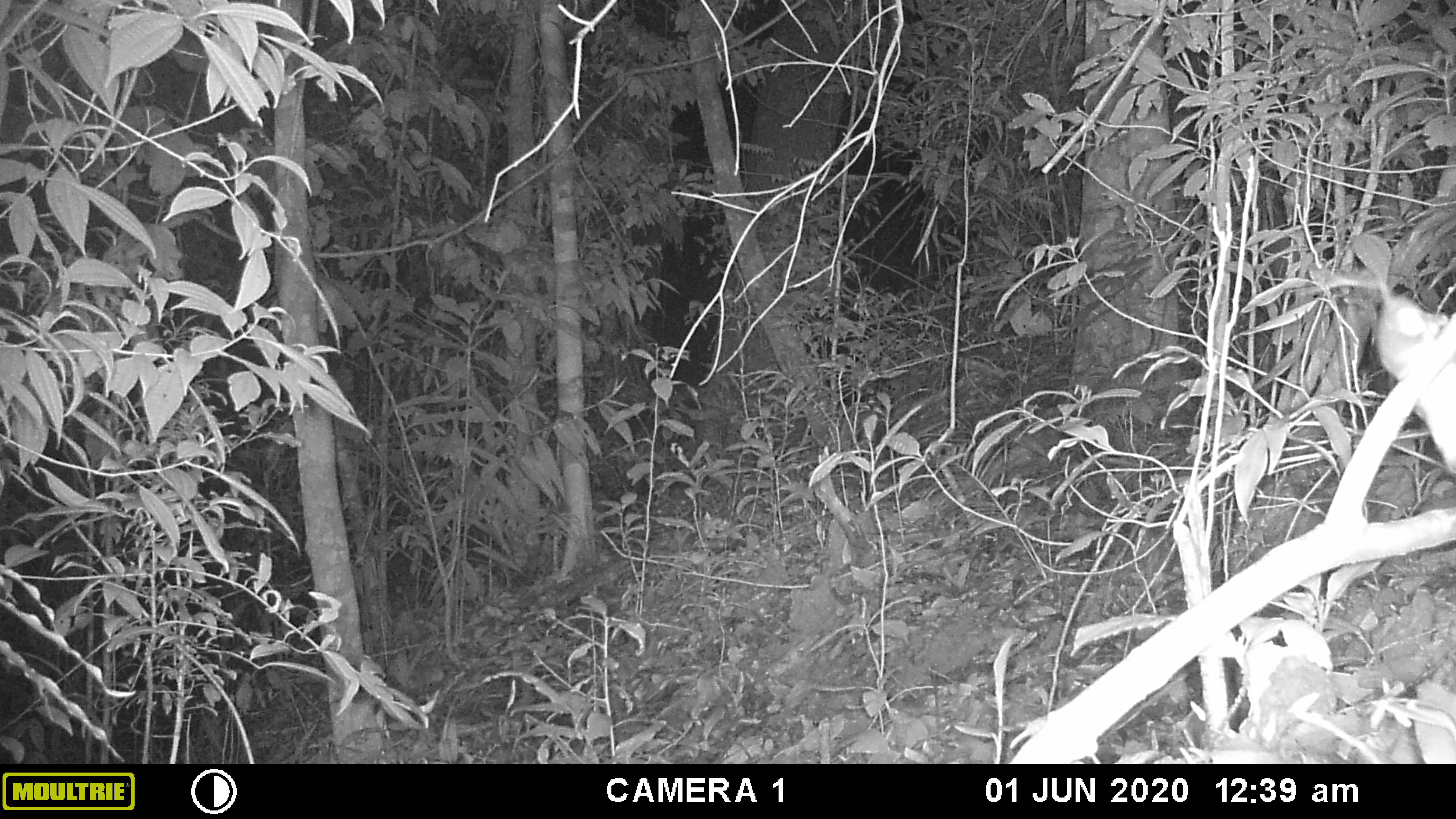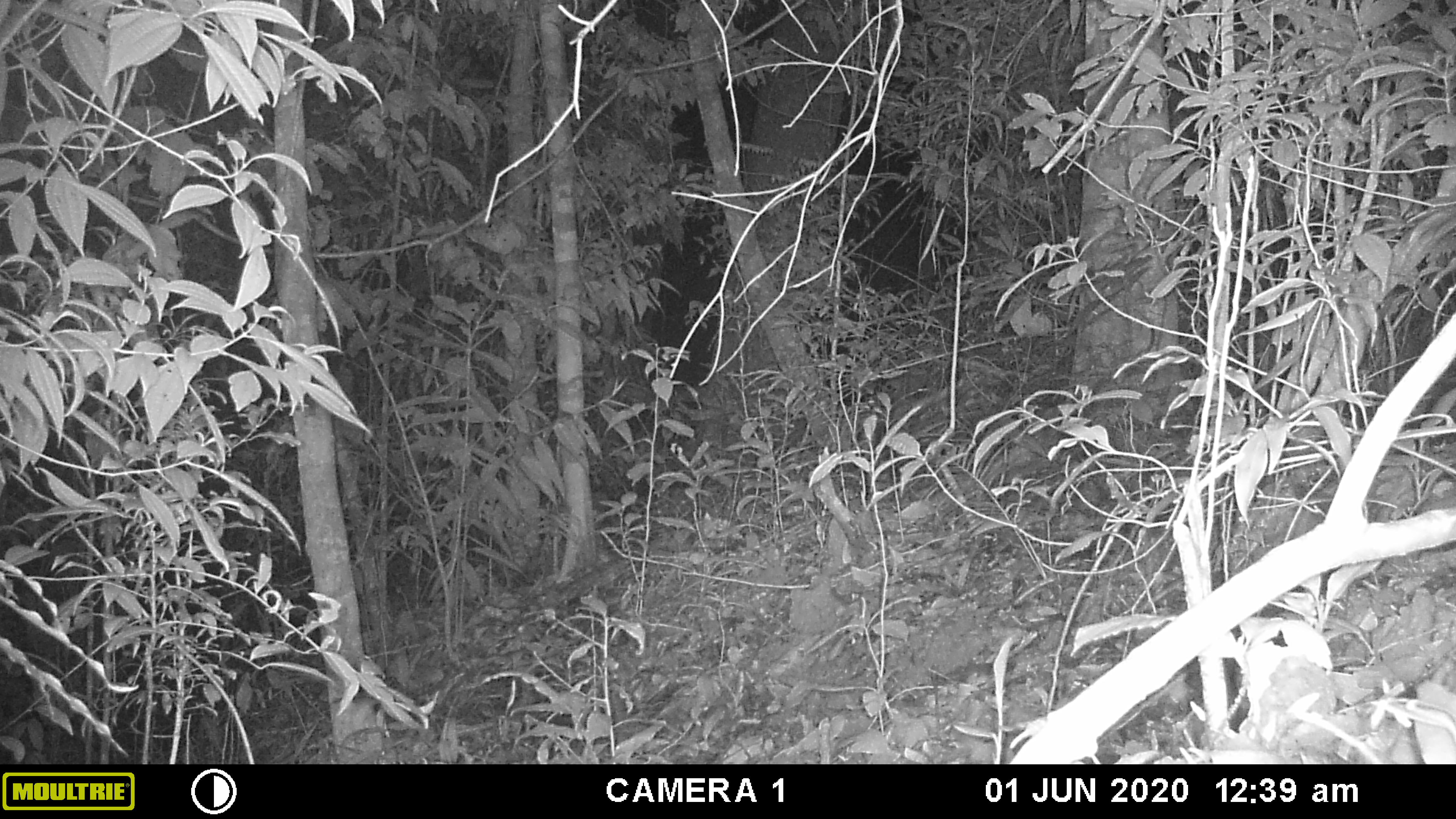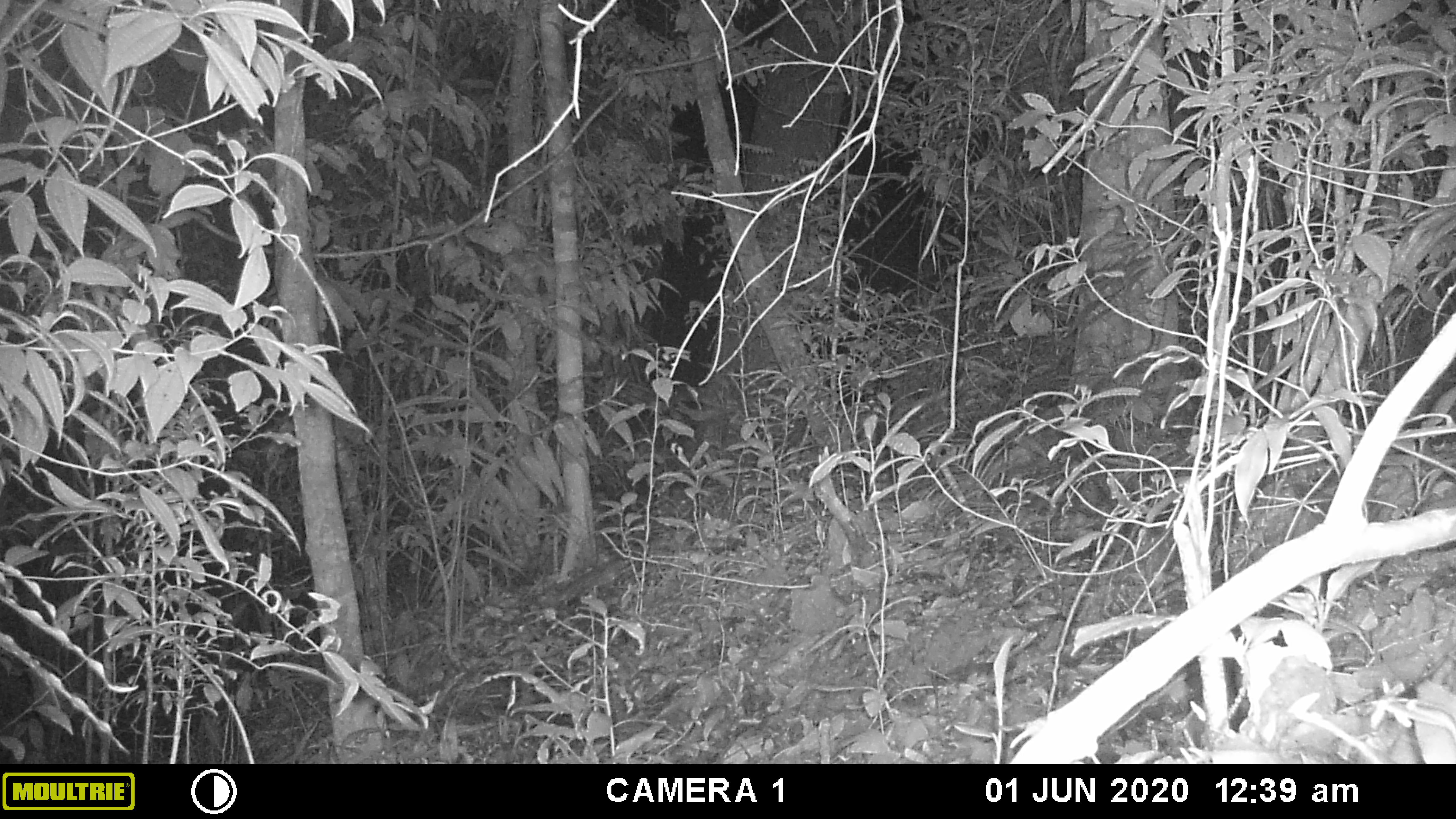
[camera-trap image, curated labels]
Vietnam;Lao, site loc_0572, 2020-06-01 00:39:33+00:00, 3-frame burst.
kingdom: Animalia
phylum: Chordata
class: Mammalia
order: Rodentia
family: Muridae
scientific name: Muridae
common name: old-world mice and rats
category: unidentified murid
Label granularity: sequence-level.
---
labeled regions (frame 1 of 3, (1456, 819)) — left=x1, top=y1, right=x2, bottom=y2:
unidentified murid: left=1378, top=295, right=1456, bottom=480